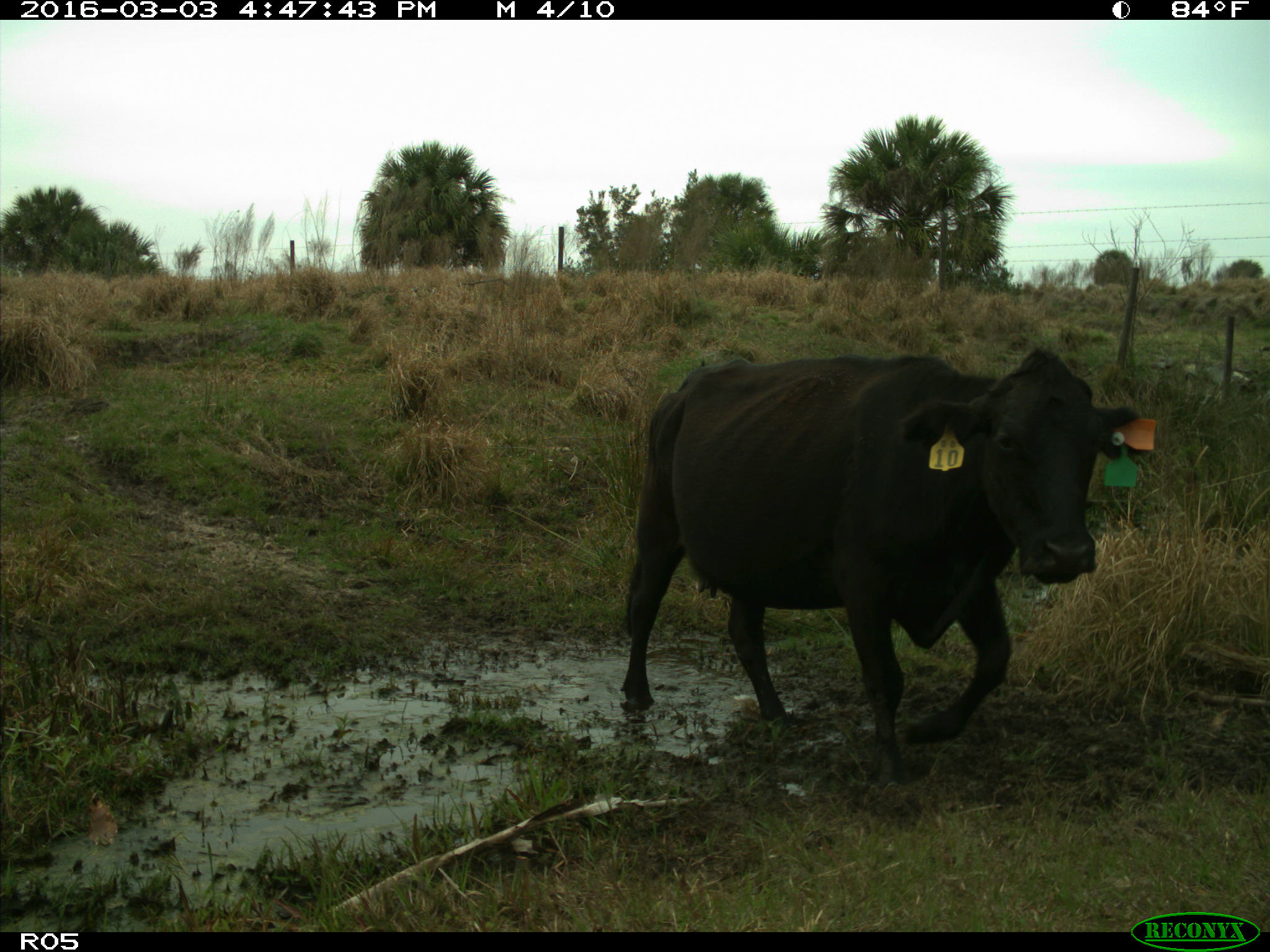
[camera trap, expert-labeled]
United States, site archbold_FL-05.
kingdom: Animalia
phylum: Chordata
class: Mammalia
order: Artiodactyla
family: Bovidae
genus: Bos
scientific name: Bos taurus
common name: domestic cow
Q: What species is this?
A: Bos taurus (domestic cow).